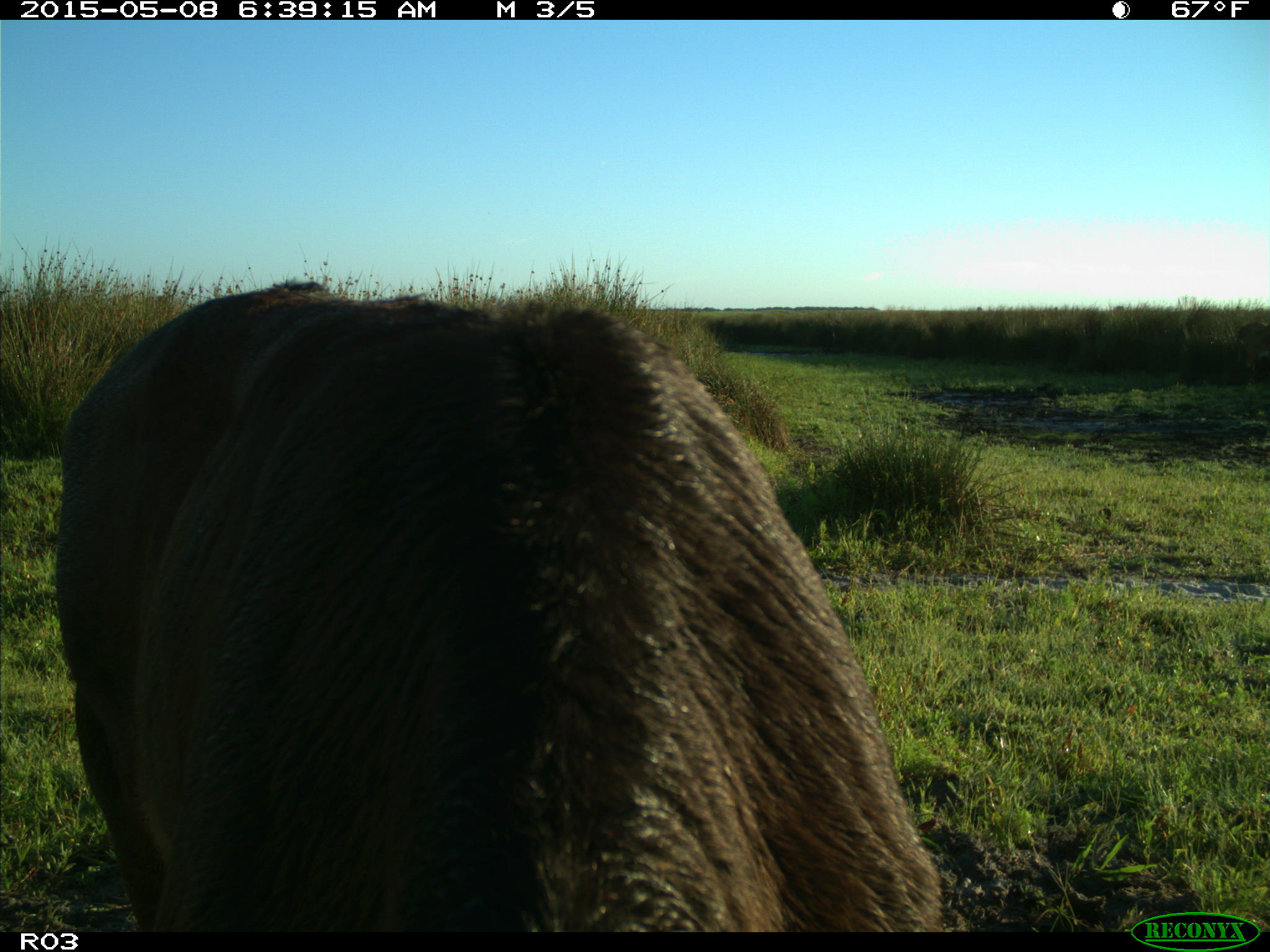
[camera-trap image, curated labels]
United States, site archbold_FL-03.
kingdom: Animalia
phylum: Chordata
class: Mammalia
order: Artiodactyla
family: Bovidae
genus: Bos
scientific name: Bos taurus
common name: domestic cow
Bos taurus (domestic cow).